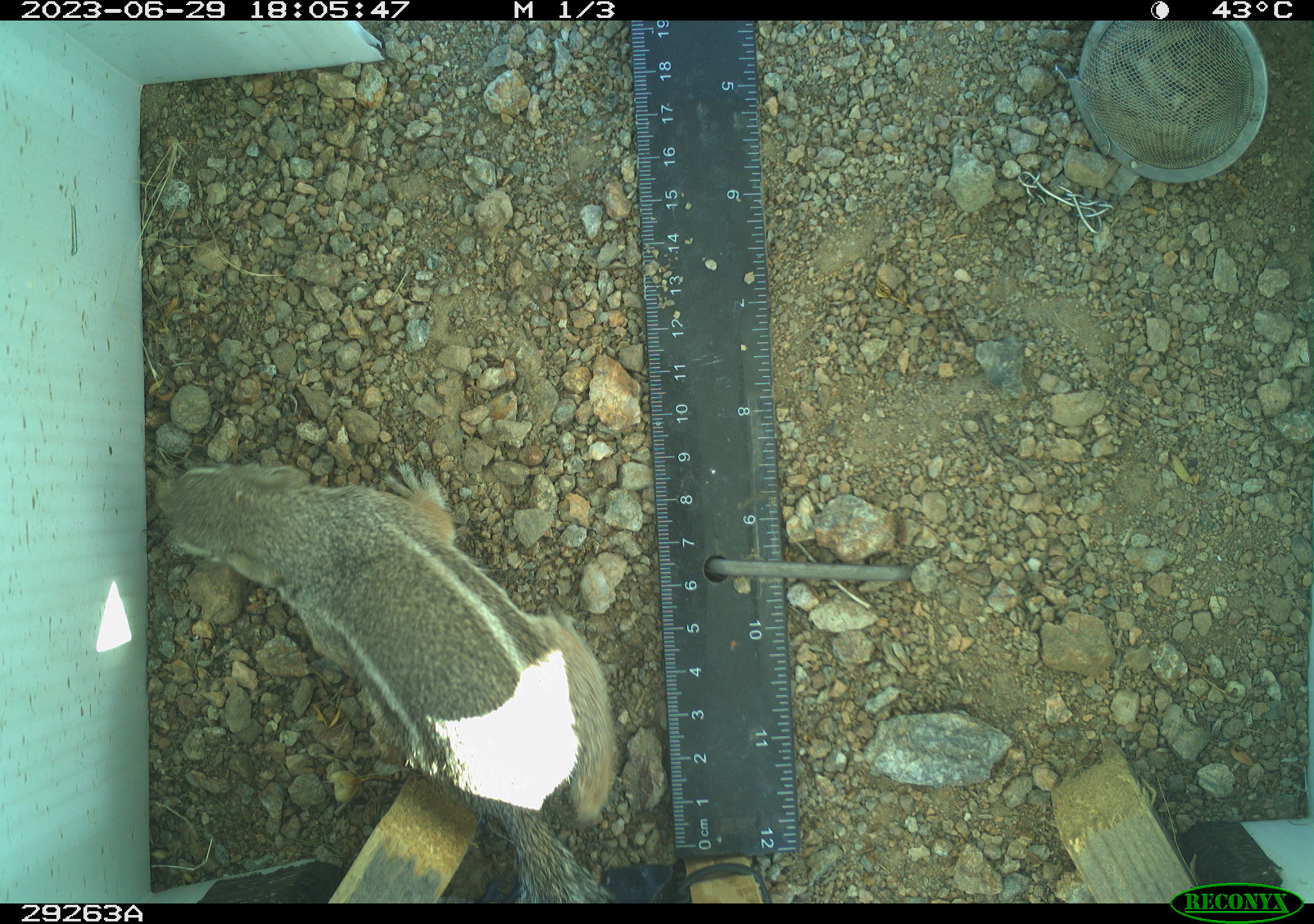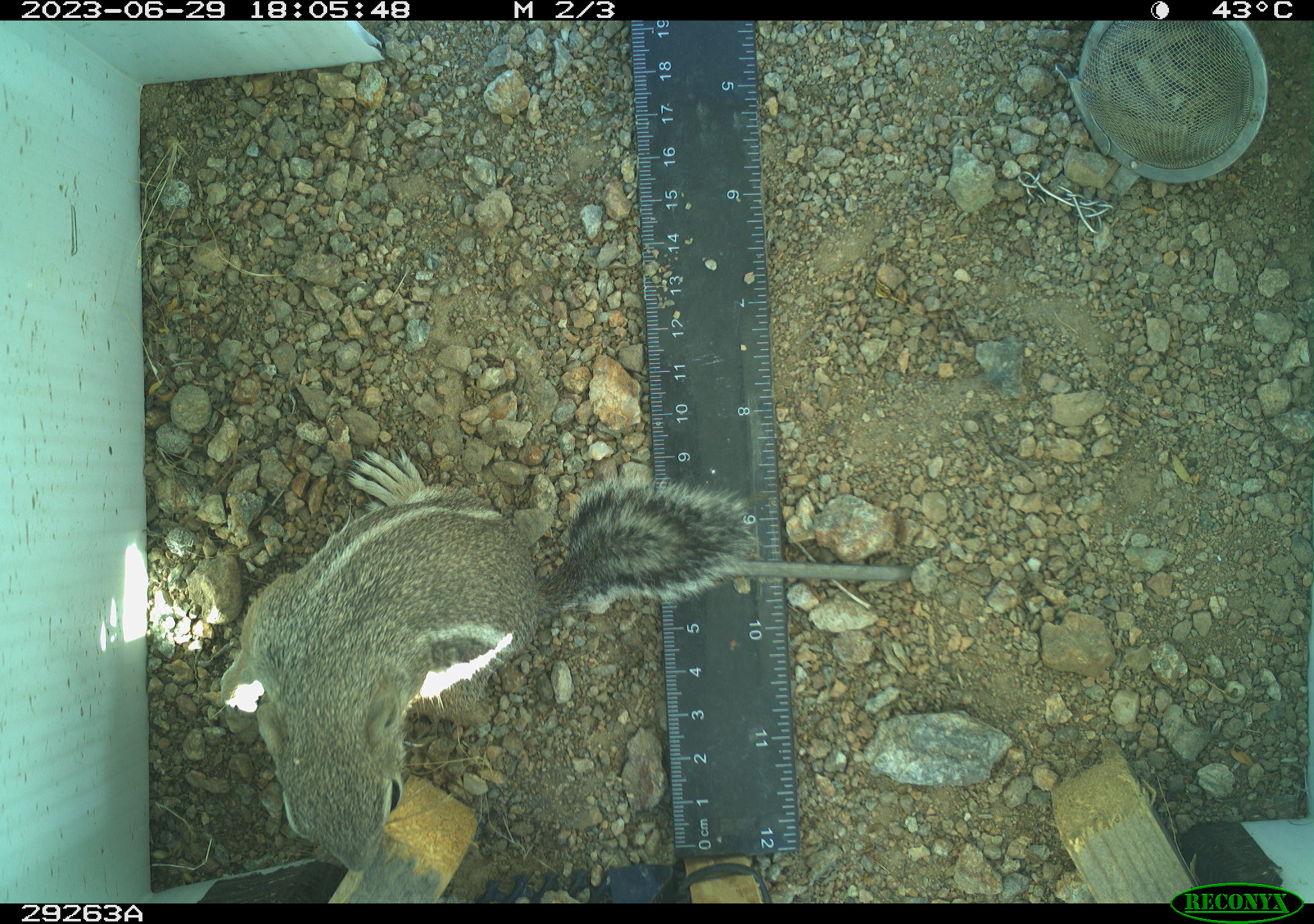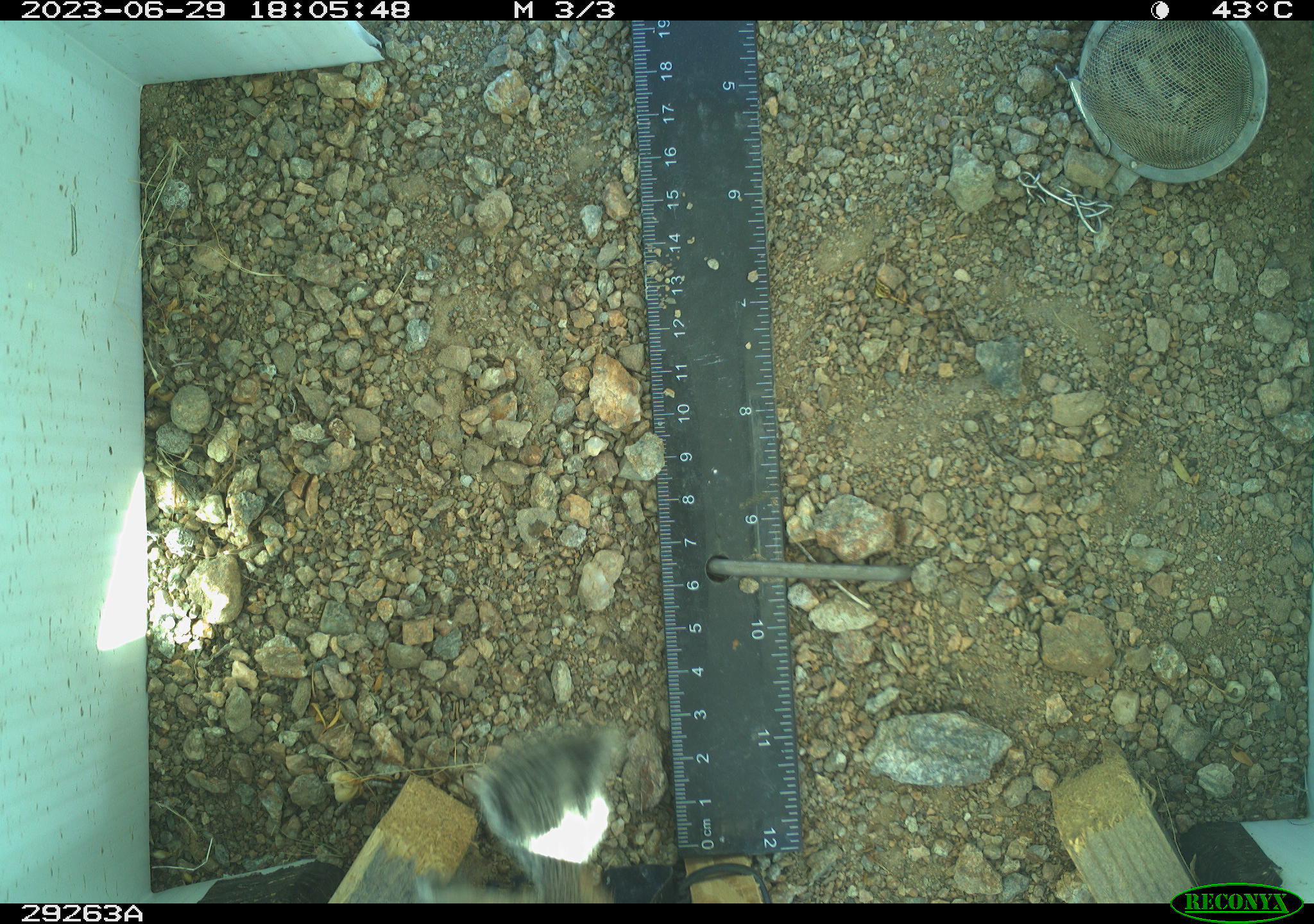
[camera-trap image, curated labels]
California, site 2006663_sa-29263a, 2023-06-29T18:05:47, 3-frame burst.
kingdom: Animalia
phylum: Chordata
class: Mammalia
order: Rodentia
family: Sciuridae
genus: Ammospermophilus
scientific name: Ammospermophilus leucurus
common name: white-tailed antelope squirrel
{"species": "white-tailed antelope squirrel (Ammospermophilus leucurus)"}